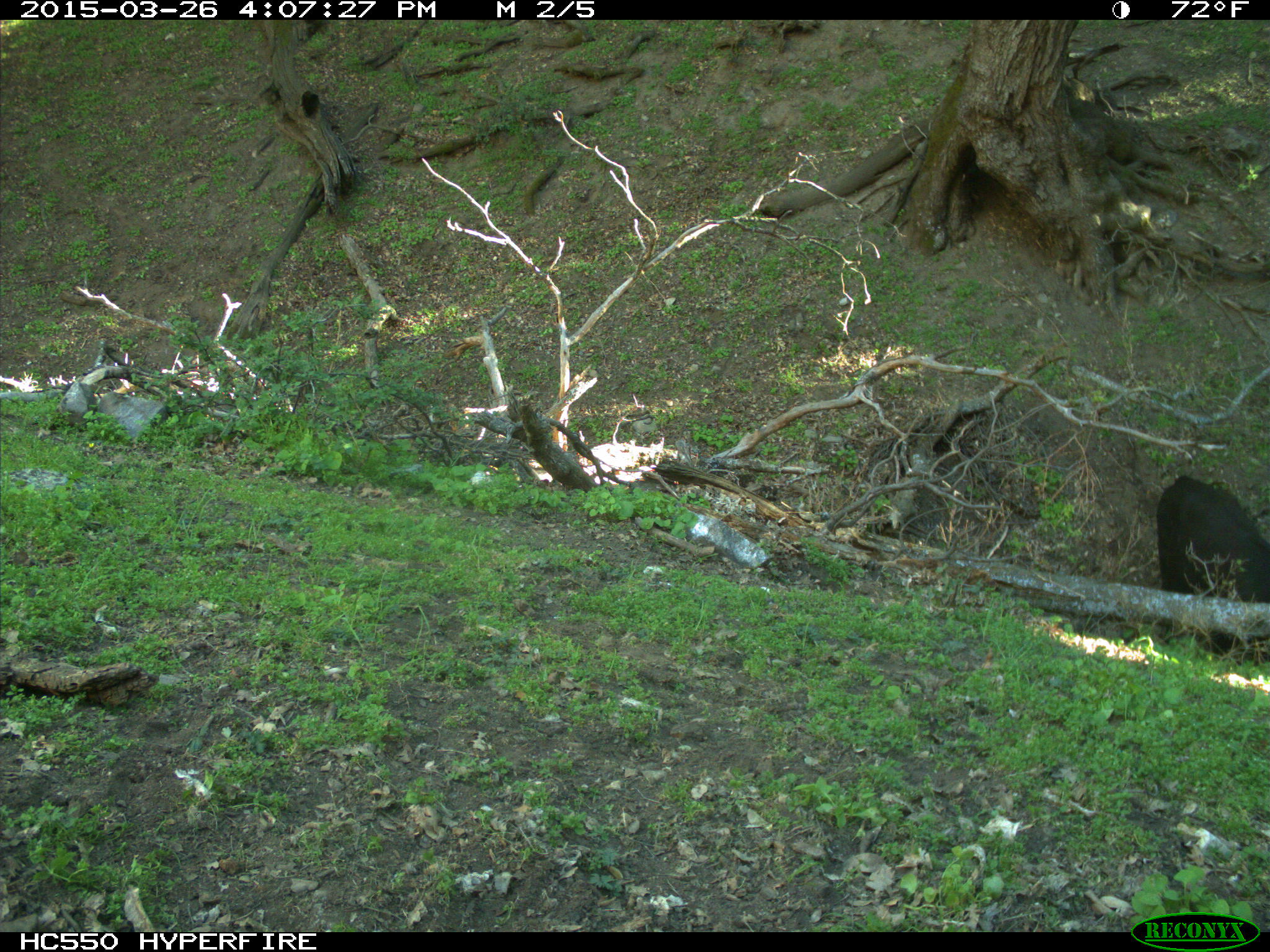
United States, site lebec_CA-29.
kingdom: Animalia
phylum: Chordata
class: Mammalia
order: Artiodactyla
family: Bovidae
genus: Bos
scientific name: Bos taurus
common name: domestic cow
Bos taurus (domestic cow).